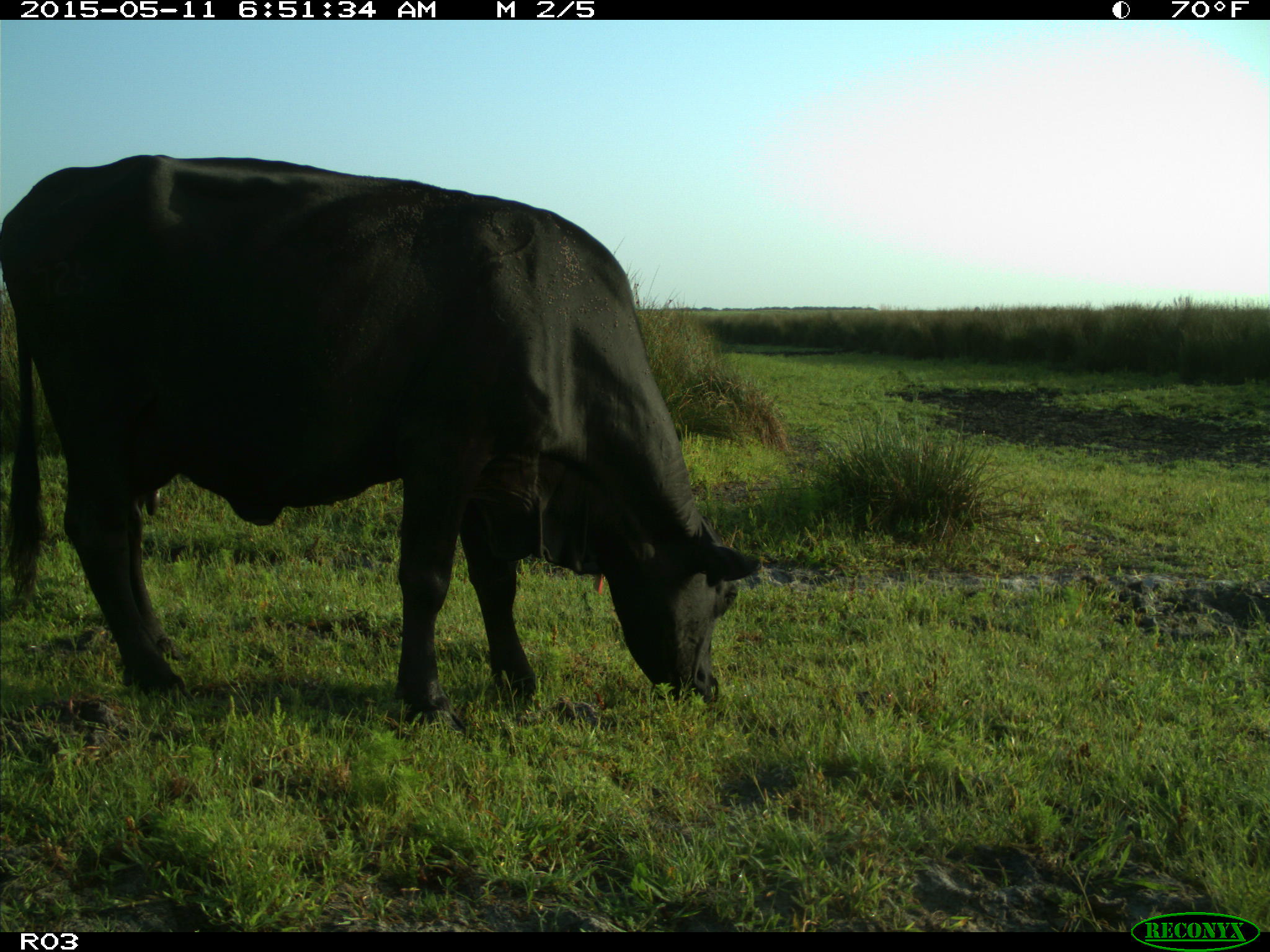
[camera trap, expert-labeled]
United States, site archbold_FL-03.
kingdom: Animalia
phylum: Chordata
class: Mammalia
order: Artiodactyla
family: Bovidae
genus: Bos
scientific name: Bos taurus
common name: domestic cow